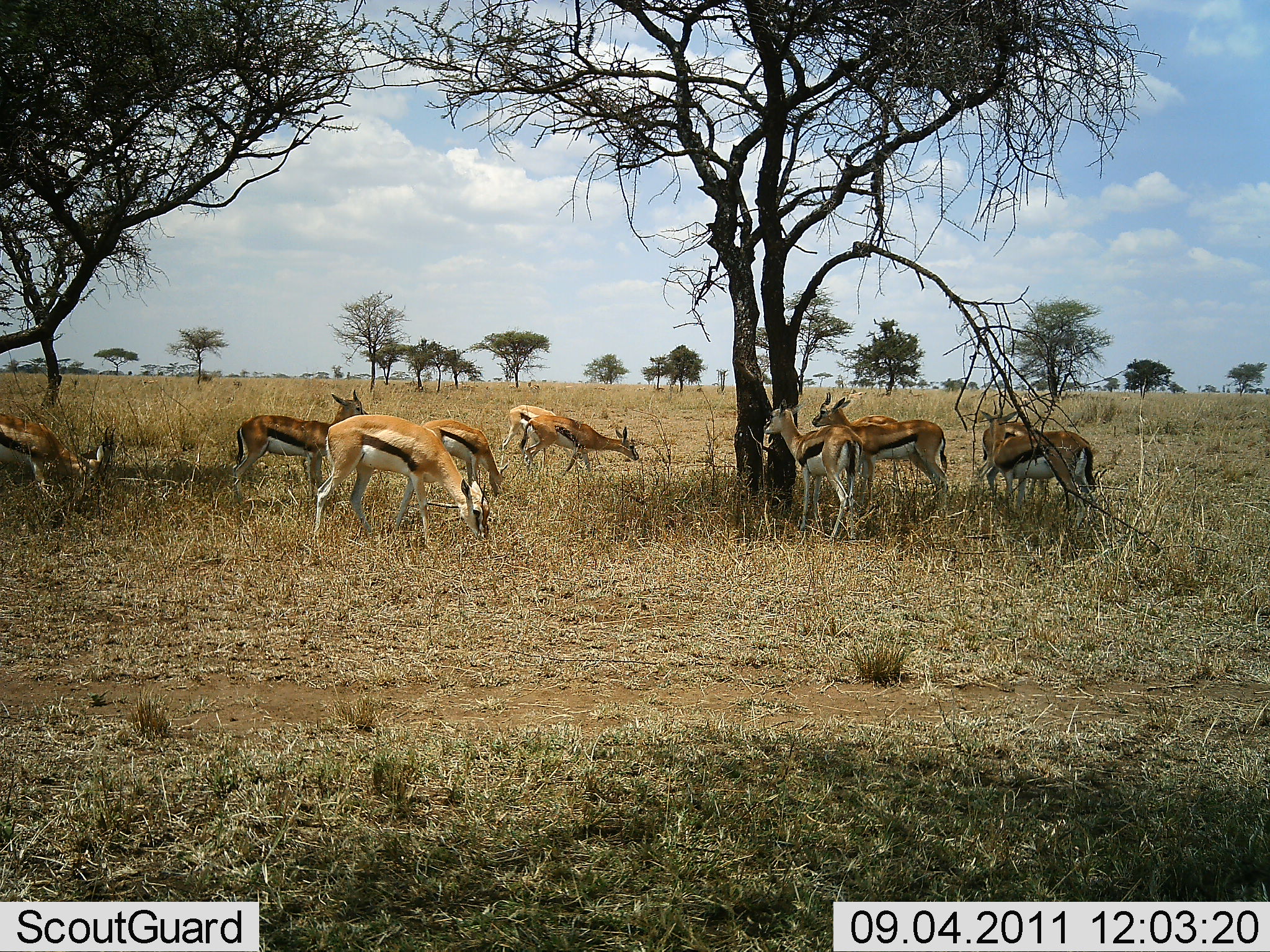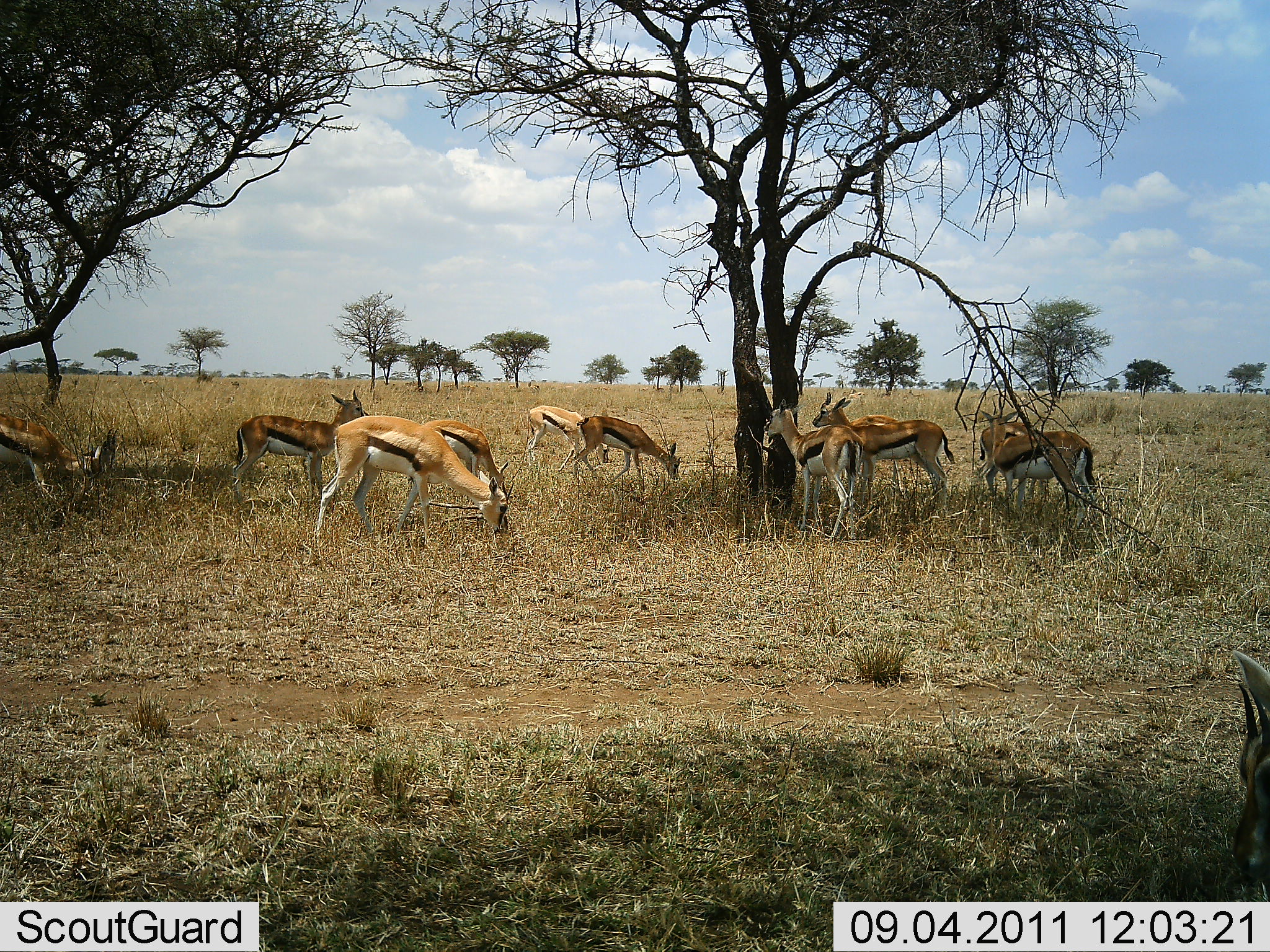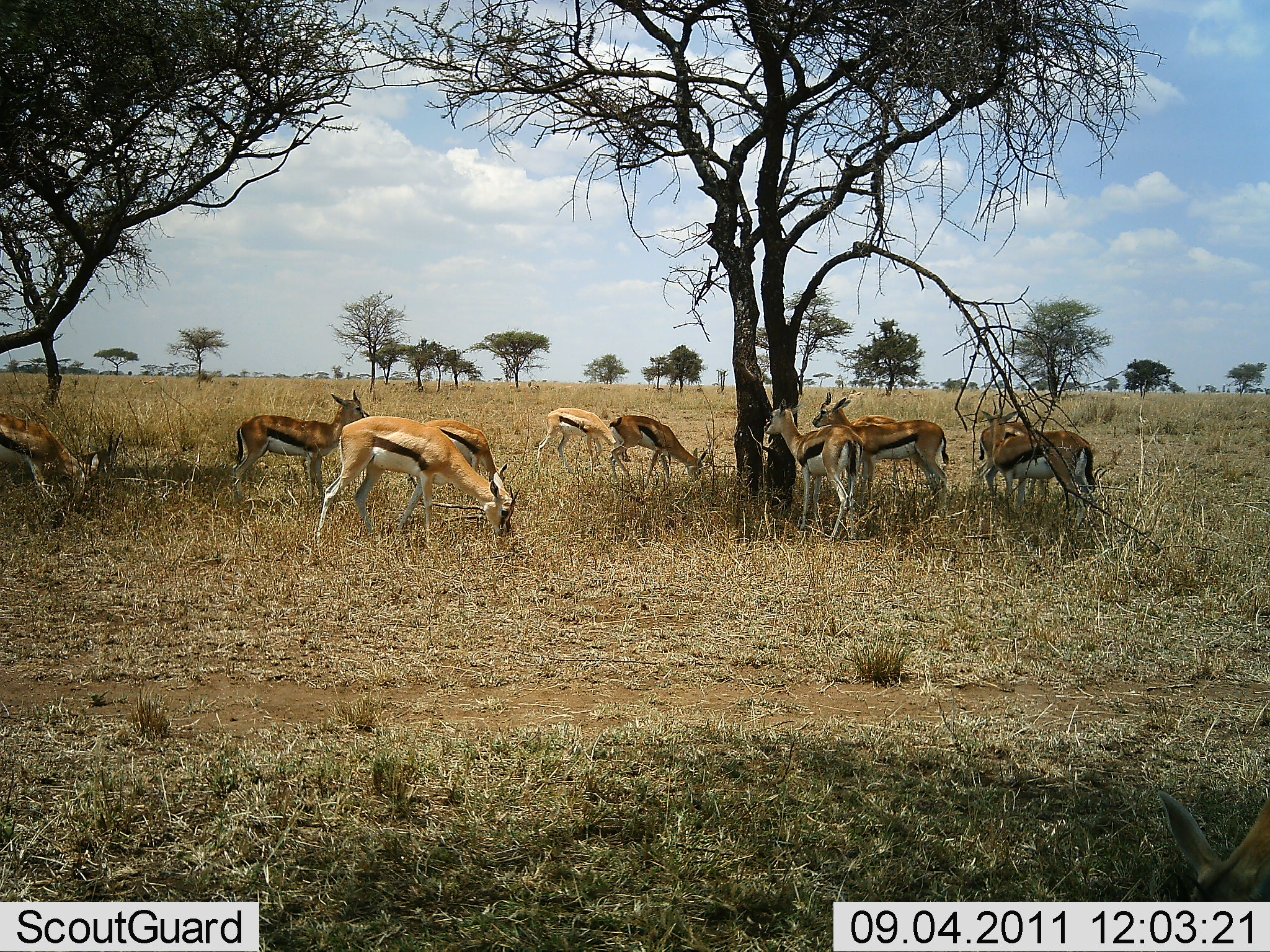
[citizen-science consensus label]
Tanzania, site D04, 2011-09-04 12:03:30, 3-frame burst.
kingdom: Animalia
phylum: Chordata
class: Mammalia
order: Artiodactyla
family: Bovidae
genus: Eudorcas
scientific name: Eudorcas thomsonii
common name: thomson's gazelle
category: gazellethomsons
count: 11-50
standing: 45%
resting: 9%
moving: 18%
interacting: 0%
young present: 0%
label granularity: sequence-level